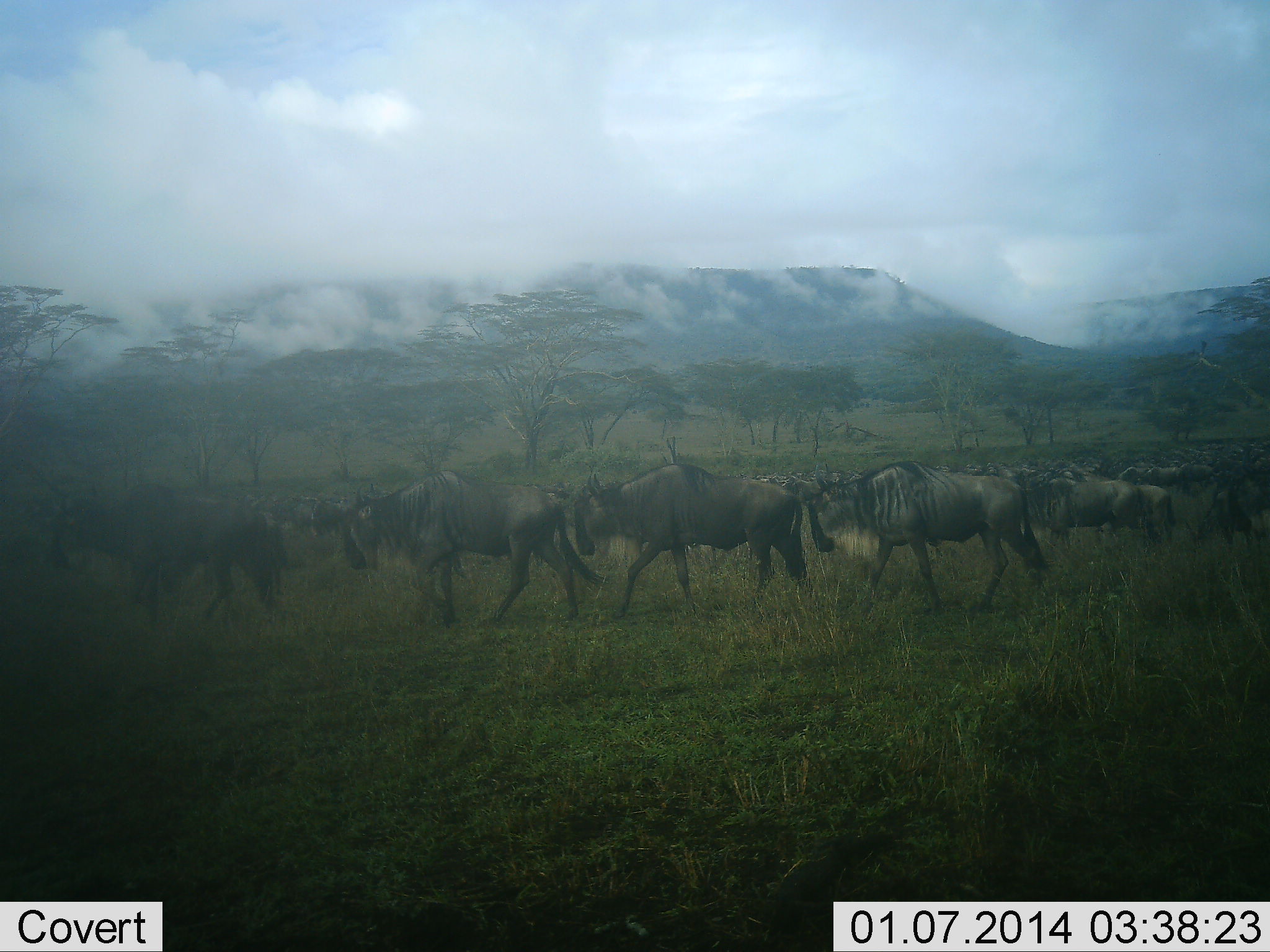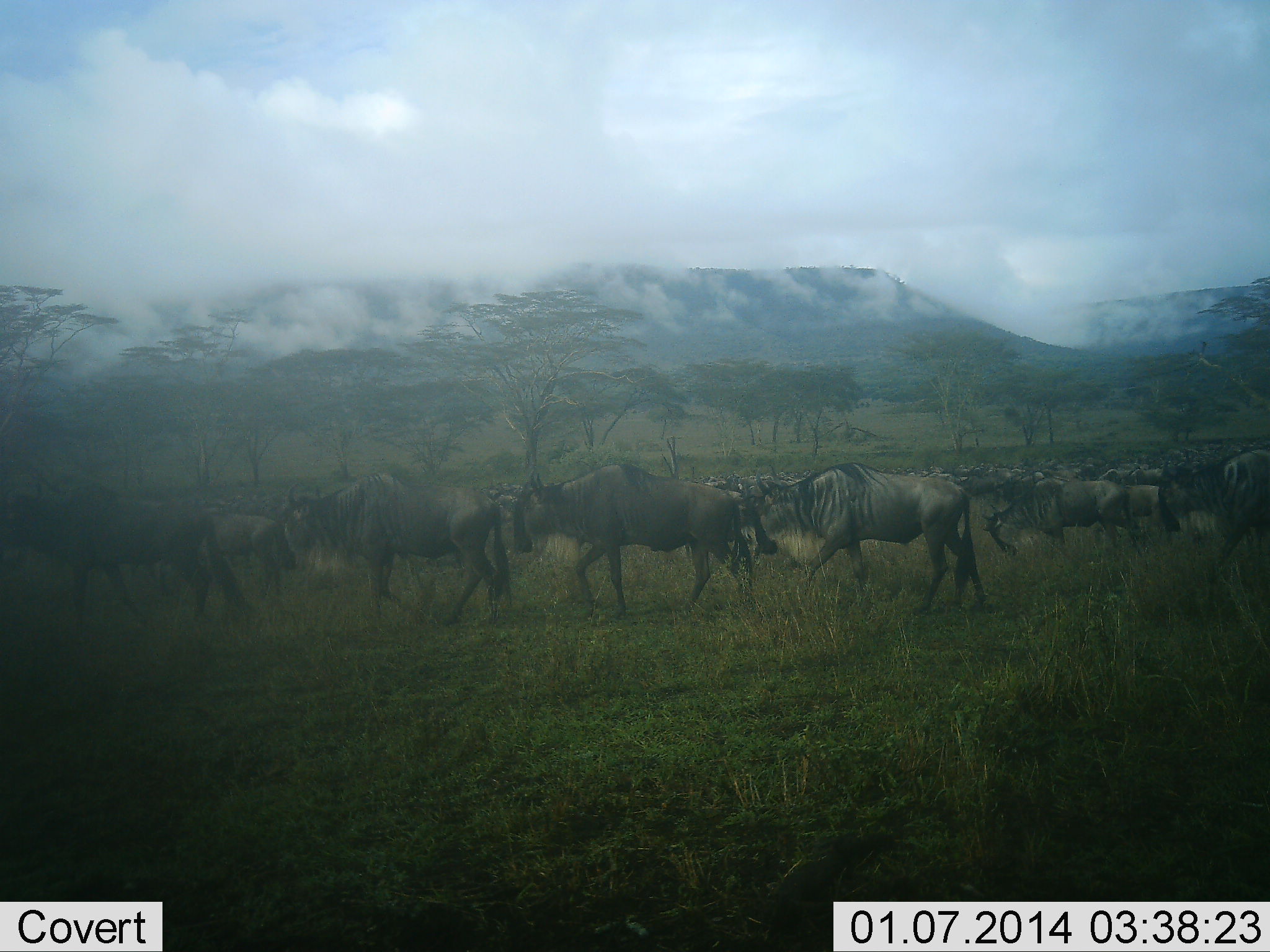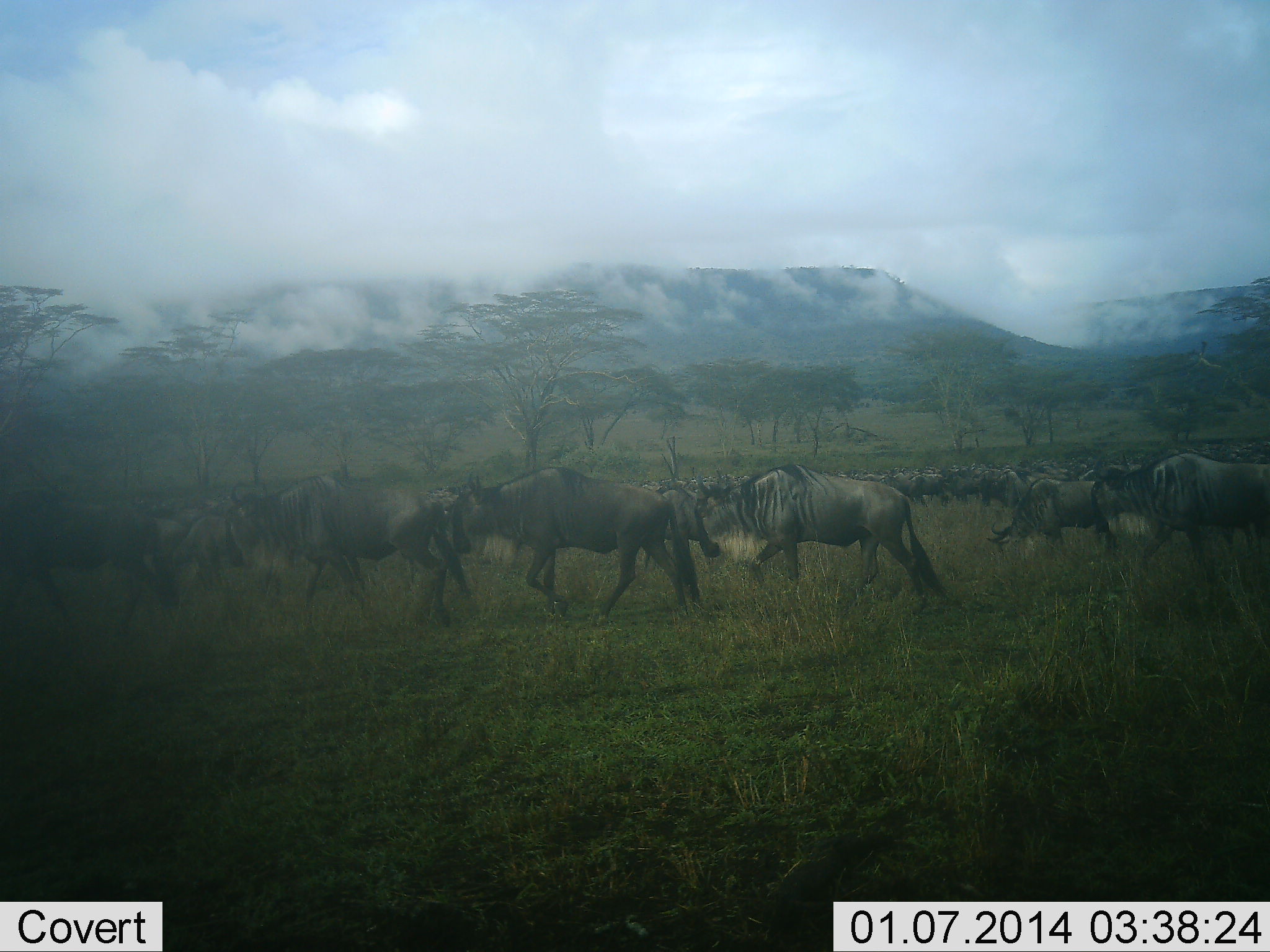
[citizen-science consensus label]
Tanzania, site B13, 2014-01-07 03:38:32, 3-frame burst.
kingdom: Animalia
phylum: Chordata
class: Mammalia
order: Artiodactyla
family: Bovidae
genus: Connochaetes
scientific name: Connochaetes taurinus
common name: blue wildebeest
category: wildebeest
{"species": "wildebeest (blue wildebeest) (Connochaetes taurinus)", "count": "51+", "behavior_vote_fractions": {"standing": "0%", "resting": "0%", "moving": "100%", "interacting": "0%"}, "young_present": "0%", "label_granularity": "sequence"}